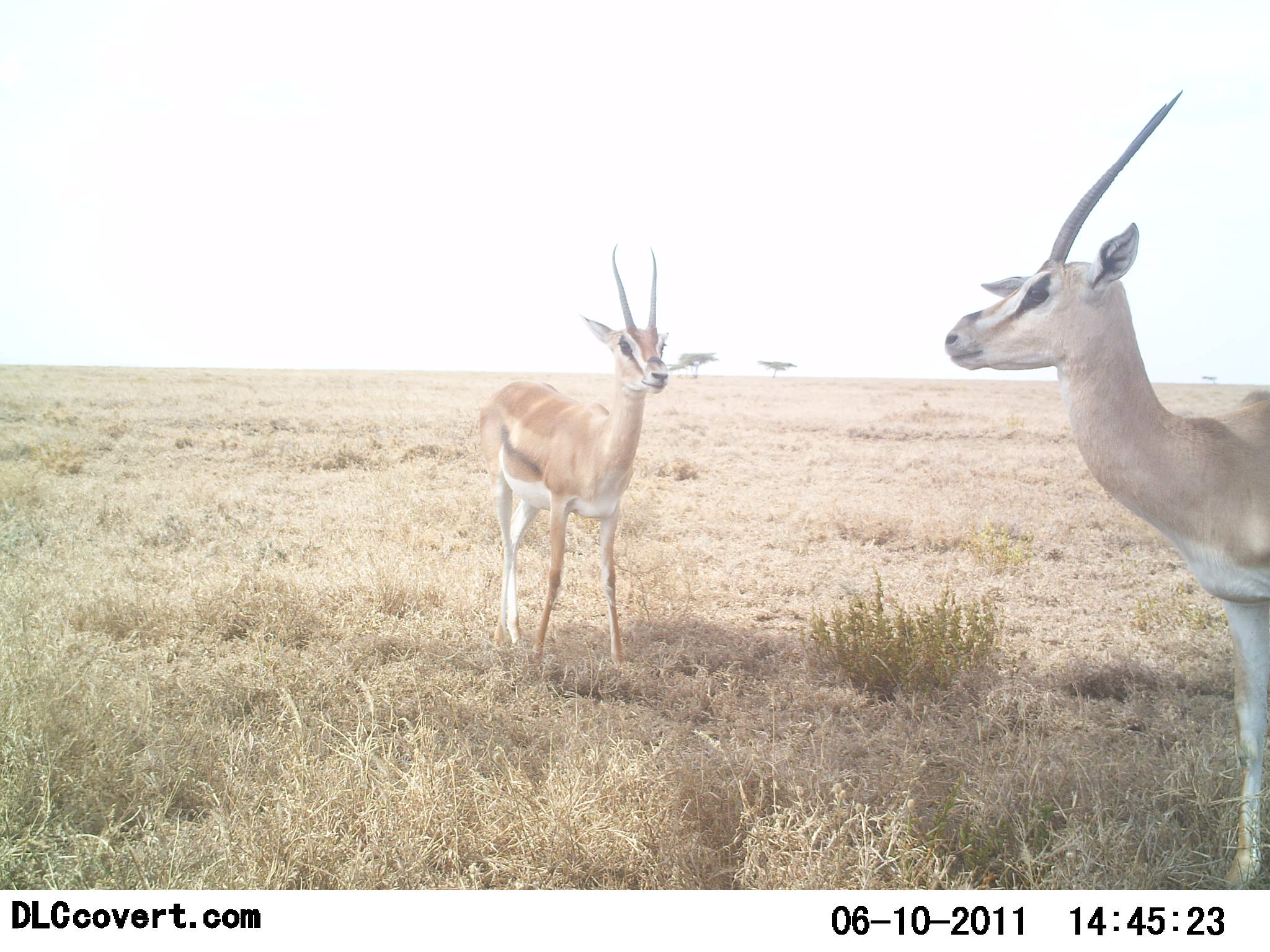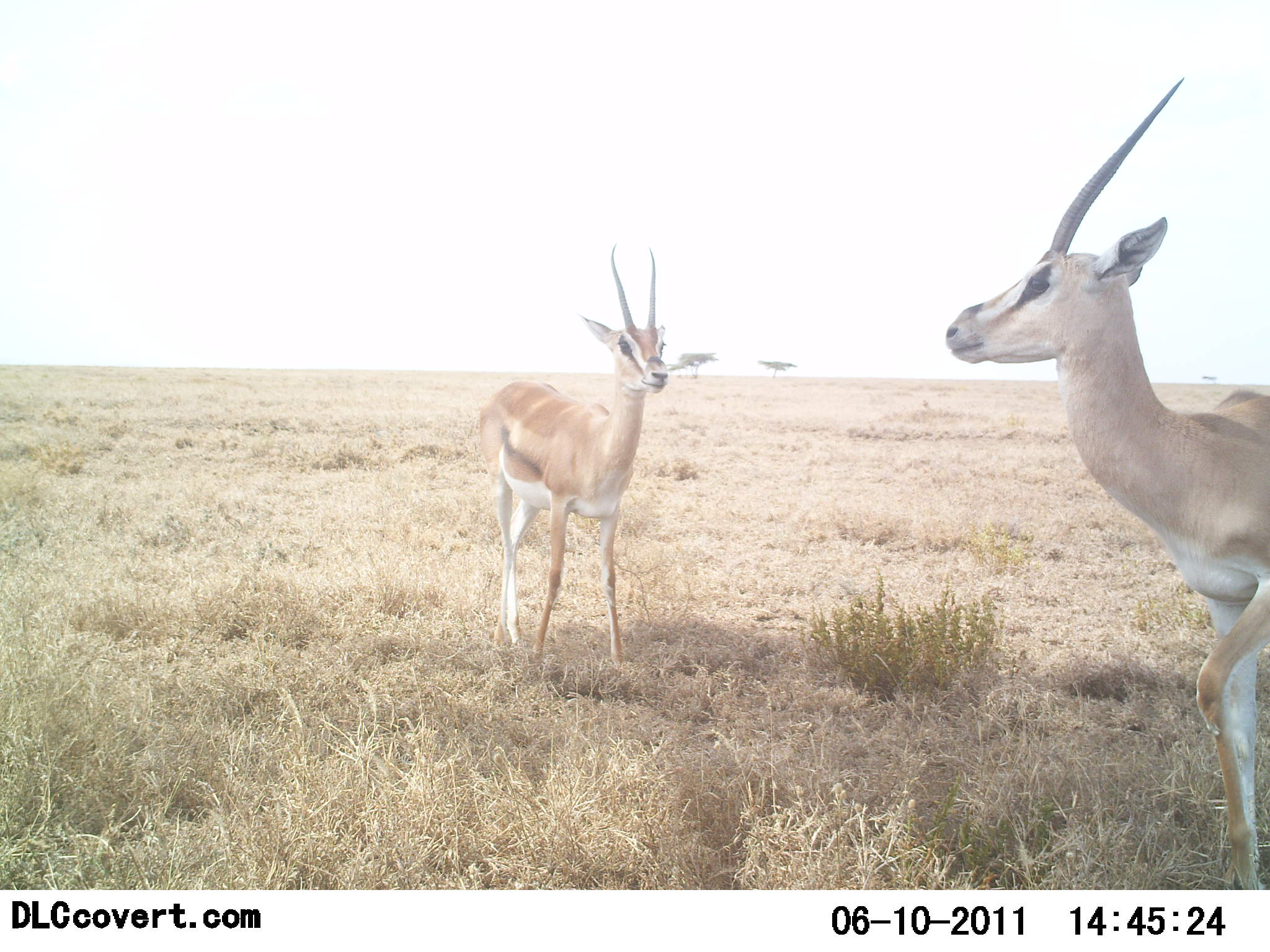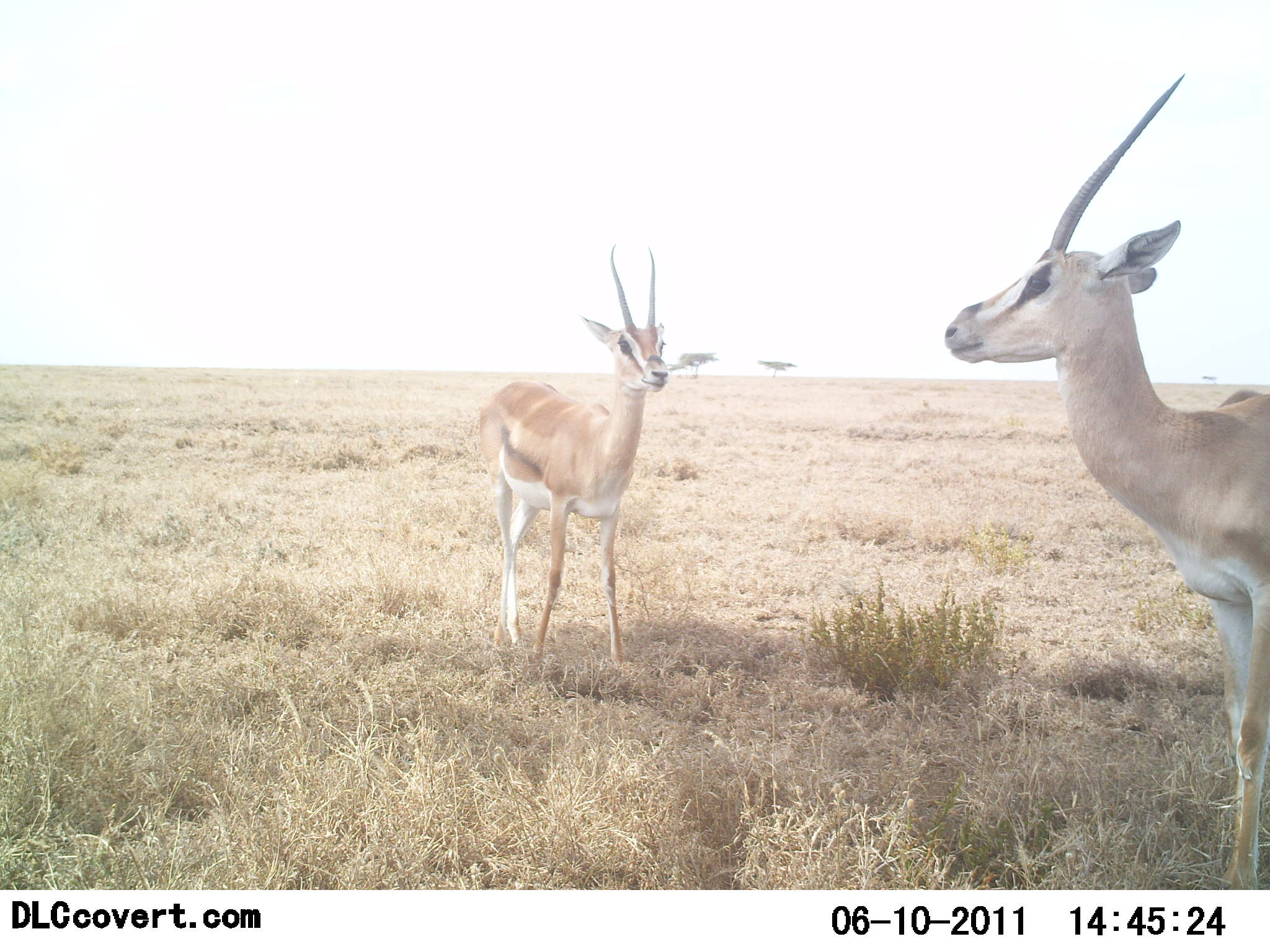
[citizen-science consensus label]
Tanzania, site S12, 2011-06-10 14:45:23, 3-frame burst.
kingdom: Animalia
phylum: Chordata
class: Mammalia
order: Artiodactyla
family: Bovidae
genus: Nanger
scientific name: Nanger granti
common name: grant's gazelle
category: gazellegrants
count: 2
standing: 92%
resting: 0%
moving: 17%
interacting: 0%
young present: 0%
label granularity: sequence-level